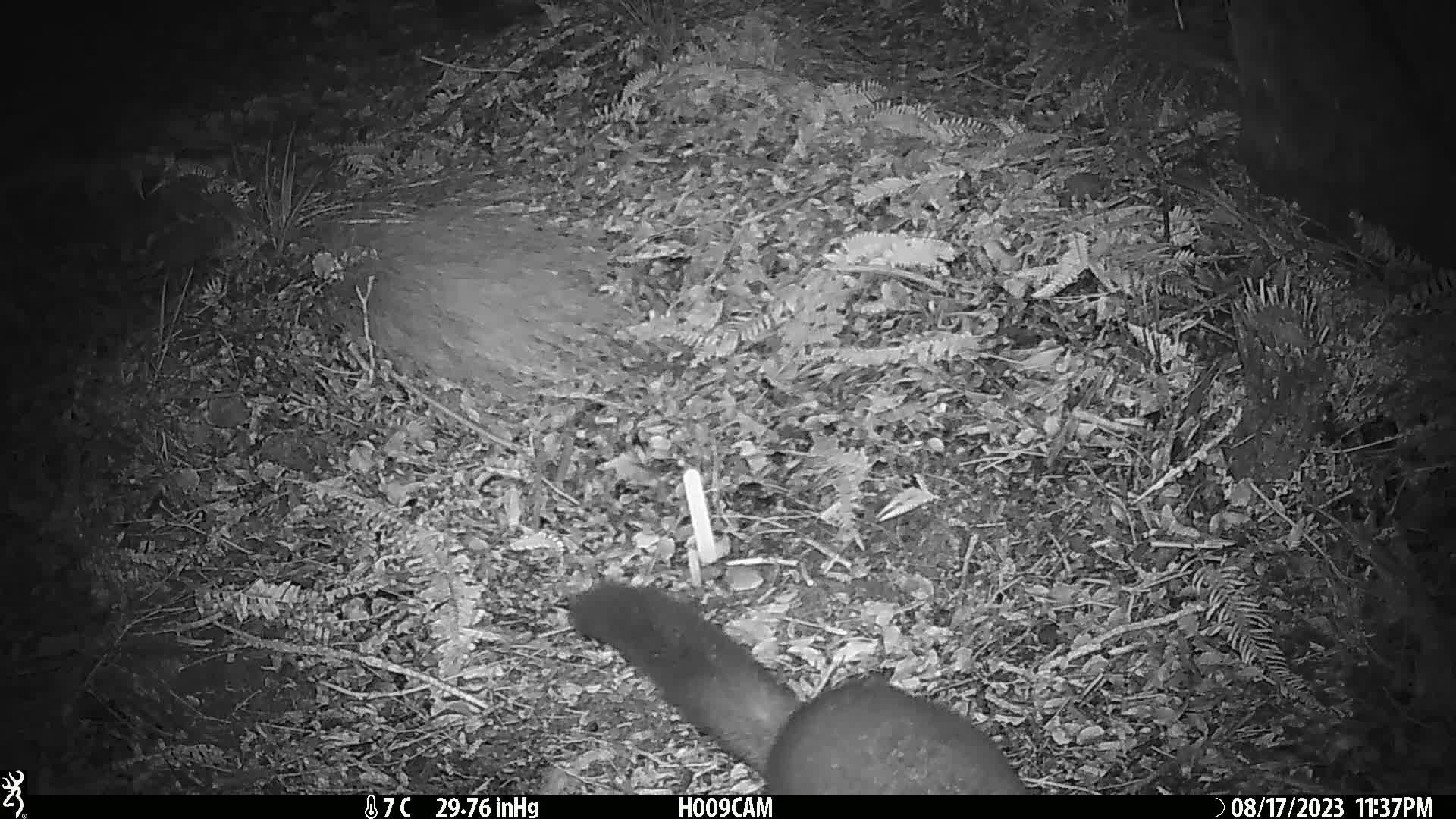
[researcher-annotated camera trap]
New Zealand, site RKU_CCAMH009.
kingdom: Animalia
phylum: Chordata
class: Mammalia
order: Diprotodontia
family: Phalangeridae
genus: Trichosurus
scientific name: Trichosurus vulpecula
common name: common brushtail possum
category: possum